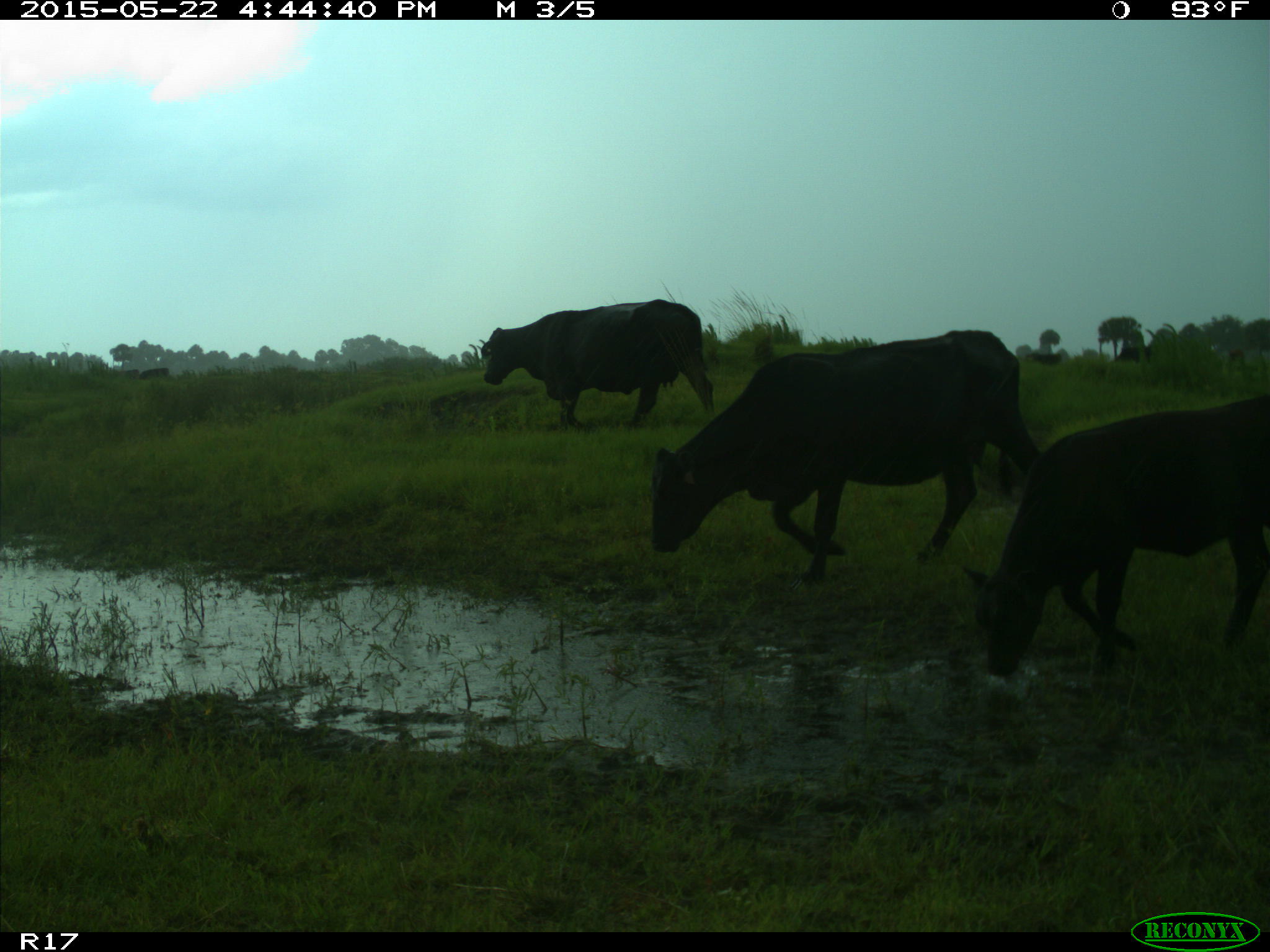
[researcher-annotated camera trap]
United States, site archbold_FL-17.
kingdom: Animalia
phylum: Chordata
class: Mammalia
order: Artiodactyla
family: Bovidae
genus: Bos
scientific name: Bos taurus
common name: domestic cow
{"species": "Bos taurus (domestic cow)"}